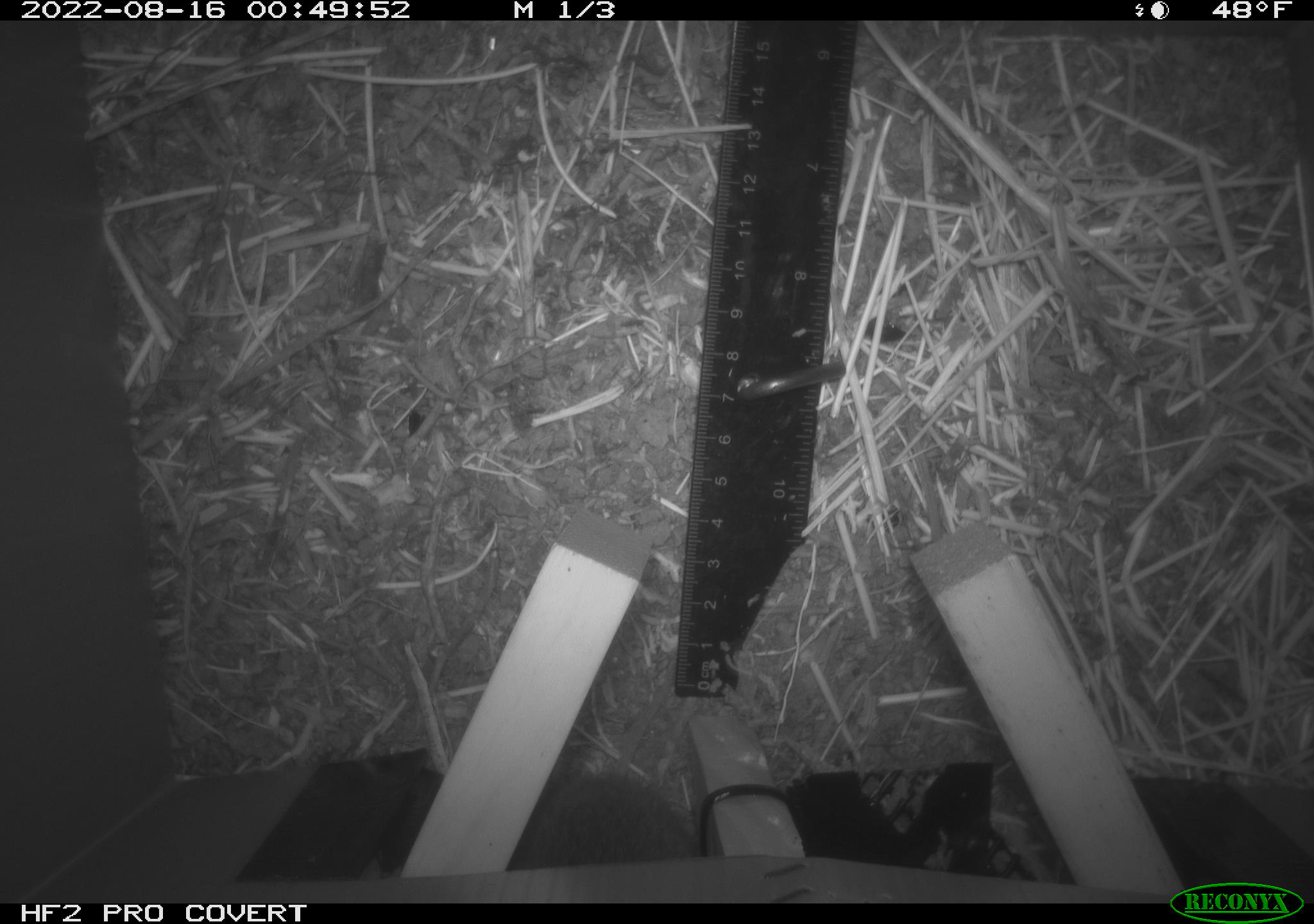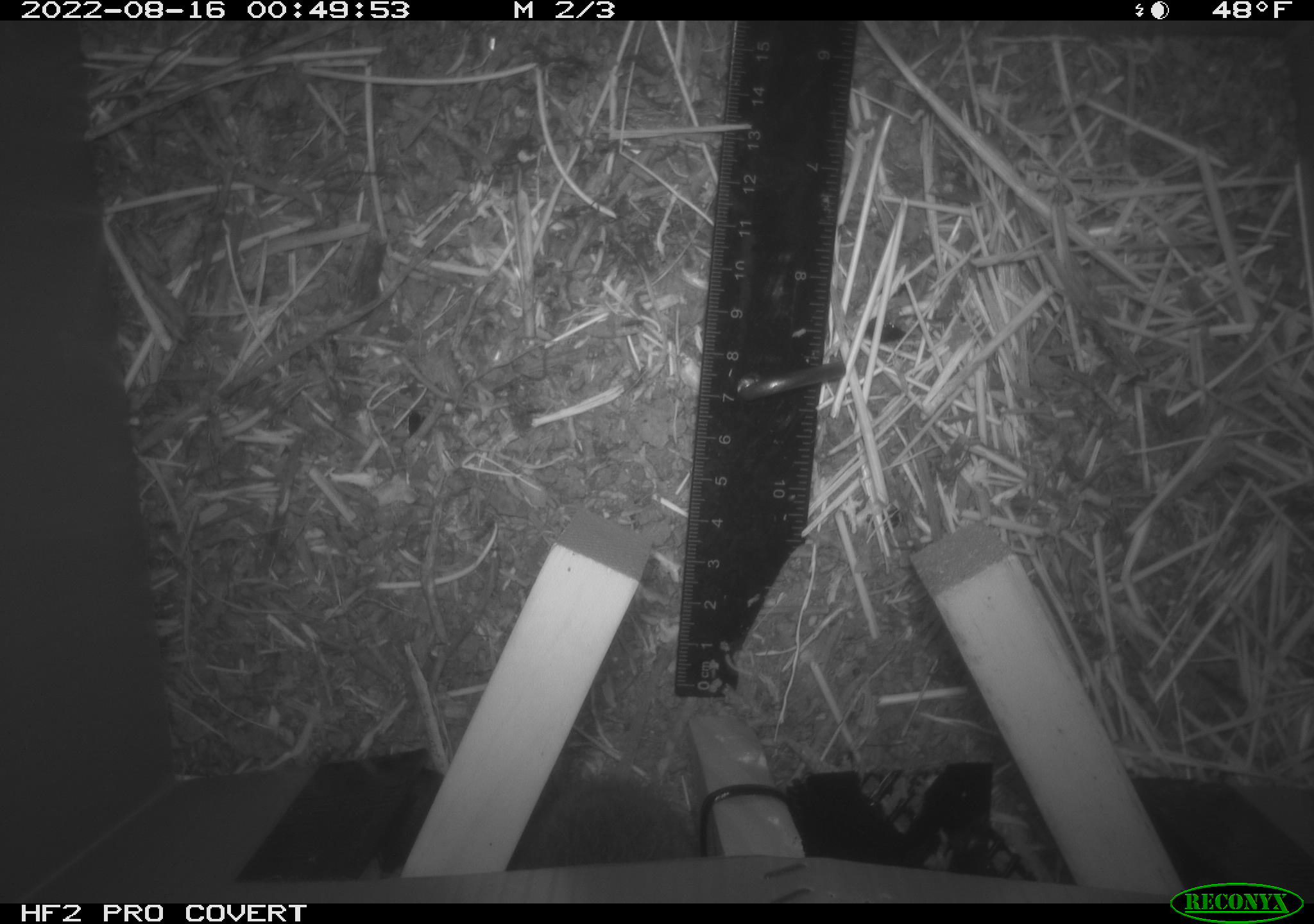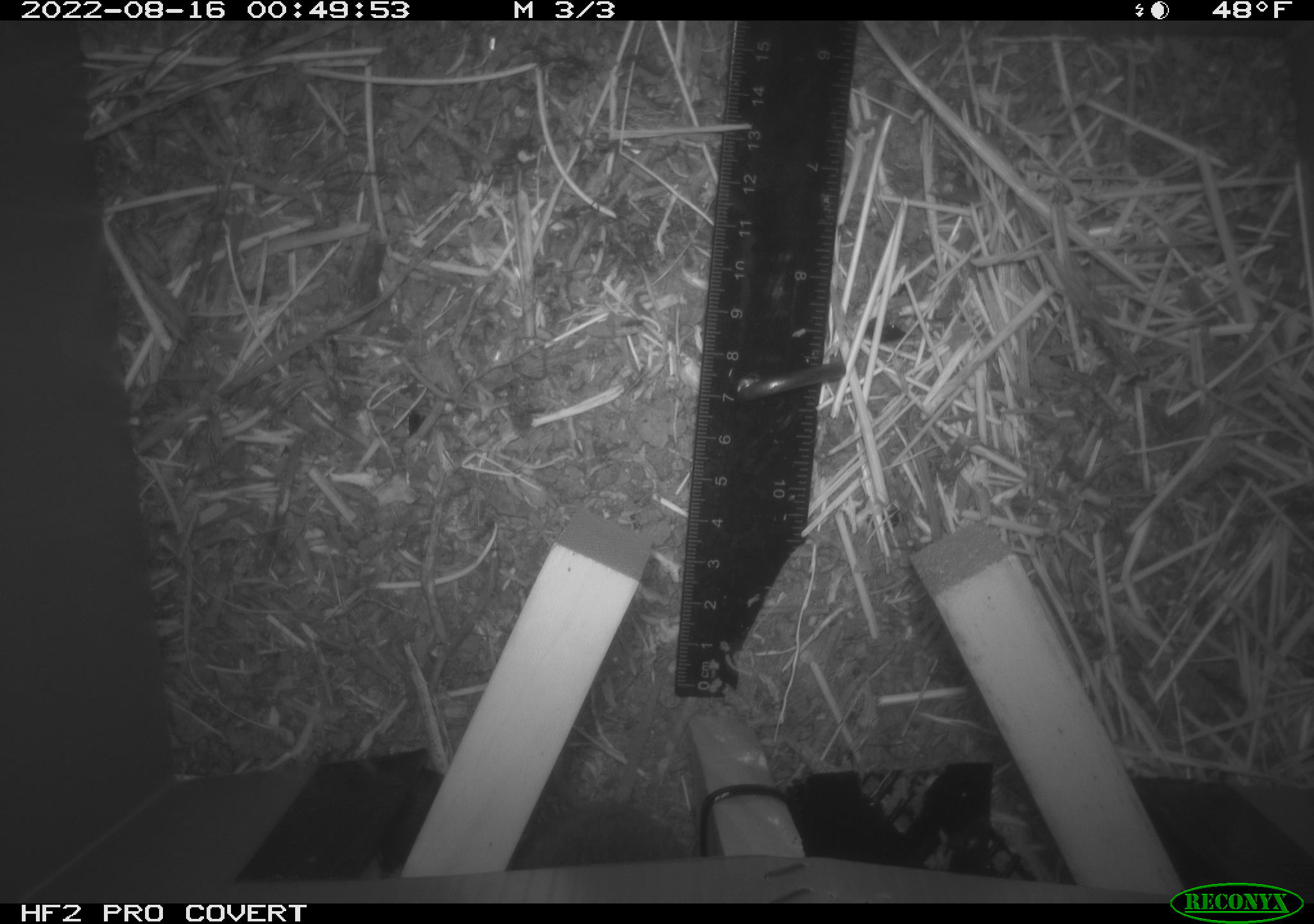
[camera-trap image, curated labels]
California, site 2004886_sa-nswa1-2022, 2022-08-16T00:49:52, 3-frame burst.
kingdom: Animalia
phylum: Chordata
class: Mammalia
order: Rodentia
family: Cricetidae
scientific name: Cricetidae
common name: hamsters, voles, lemmings, and allies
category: cricetidae family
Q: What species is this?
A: Cricetidae family (hamsters, voles, lemmings, and allies) (Cricetidae).